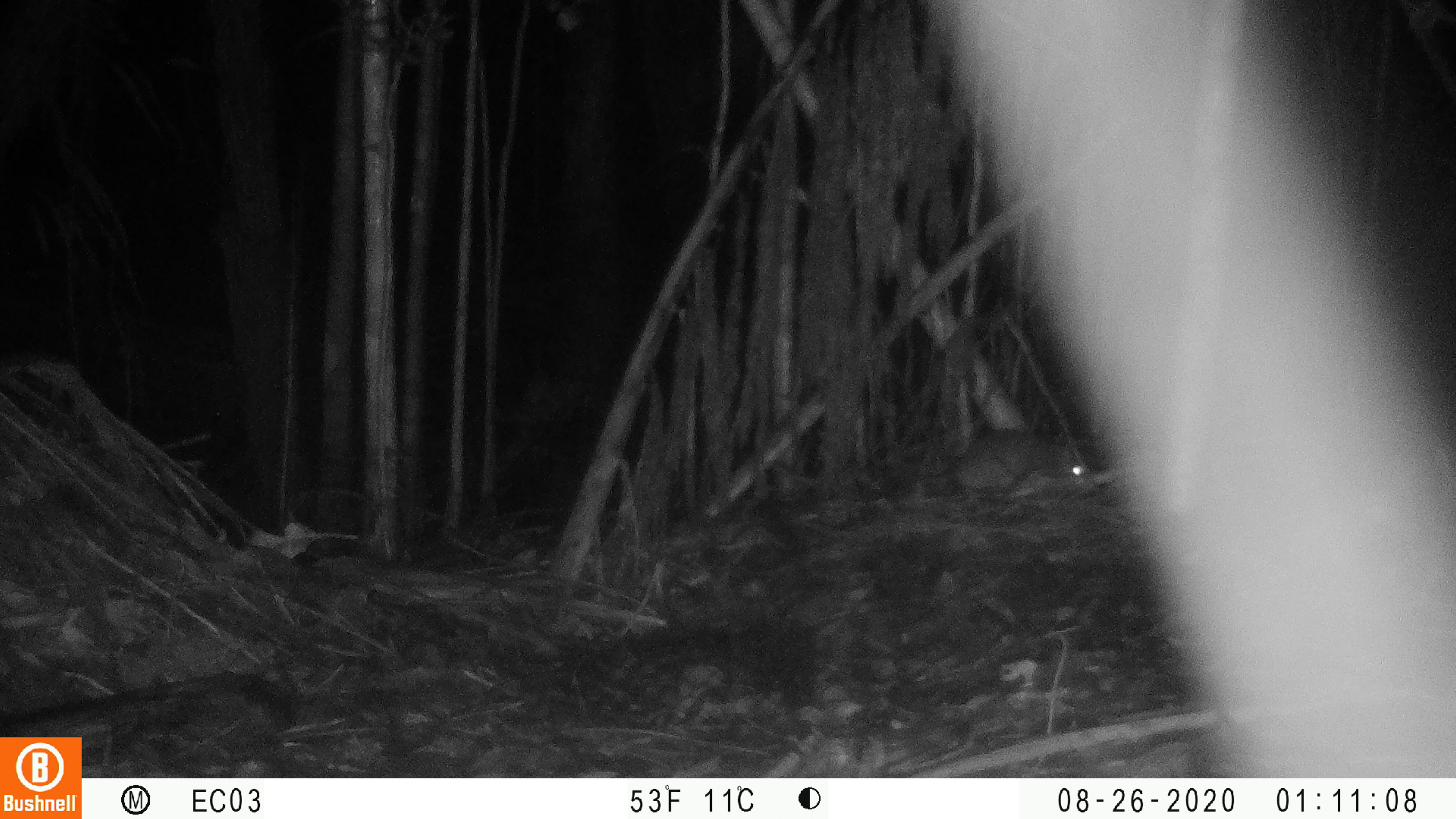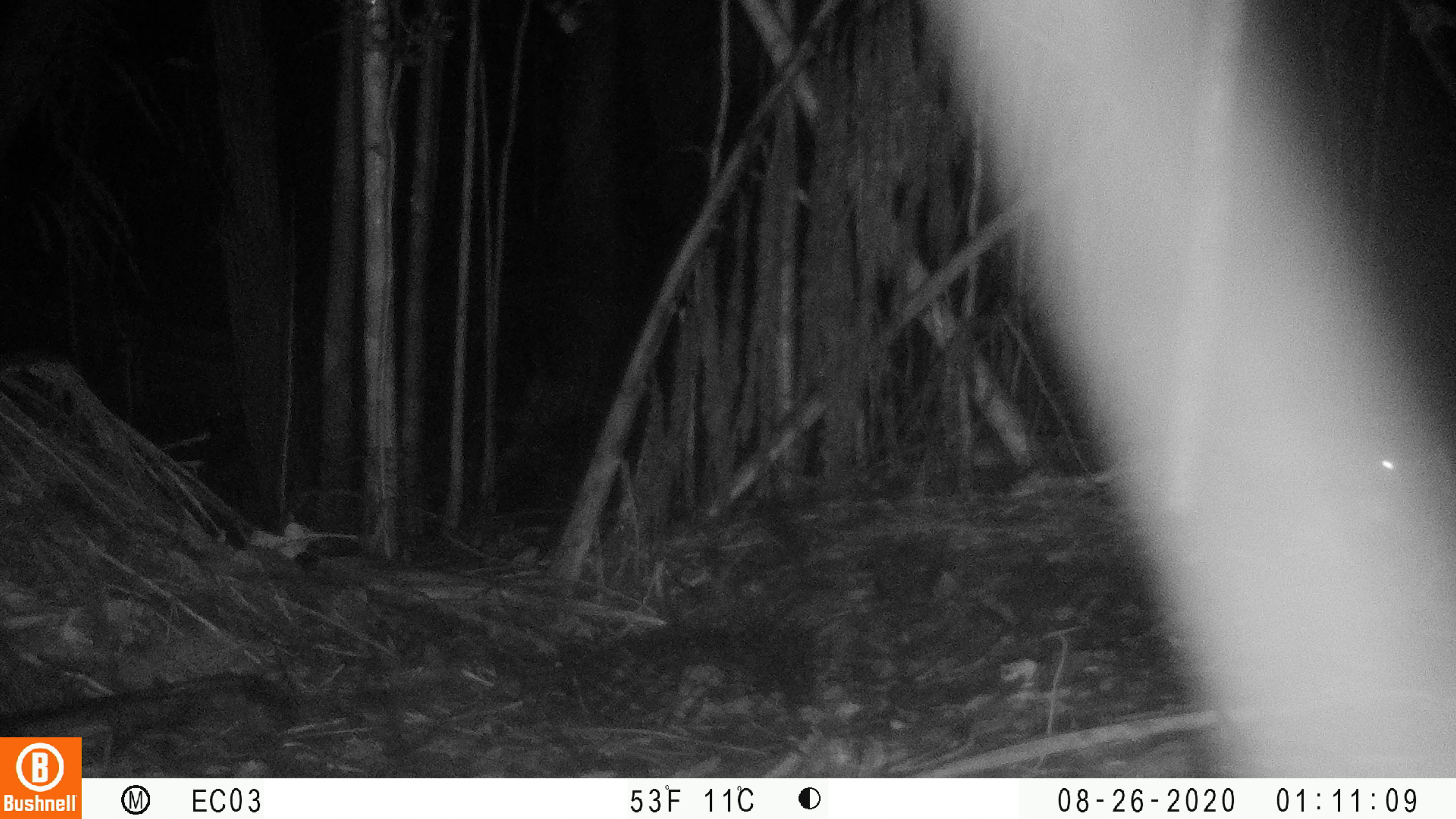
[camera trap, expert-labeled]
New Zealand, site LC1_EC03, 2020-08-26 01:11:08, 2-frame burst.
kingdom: Animalia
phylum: Chordata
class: Mammalia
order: Rodentia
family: Muridae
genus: Rattus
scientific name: Rattus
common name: rat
Rat (Rattus).